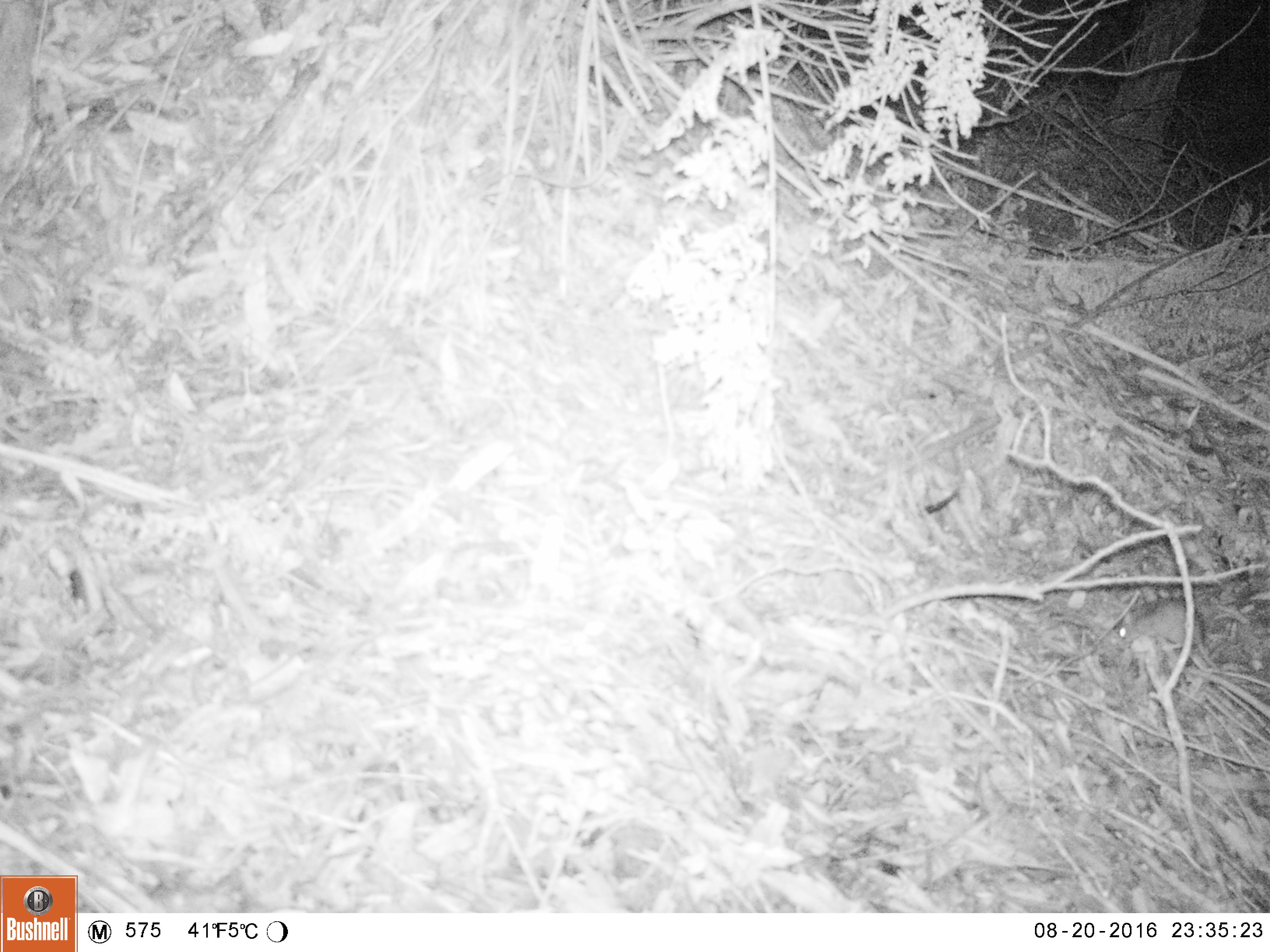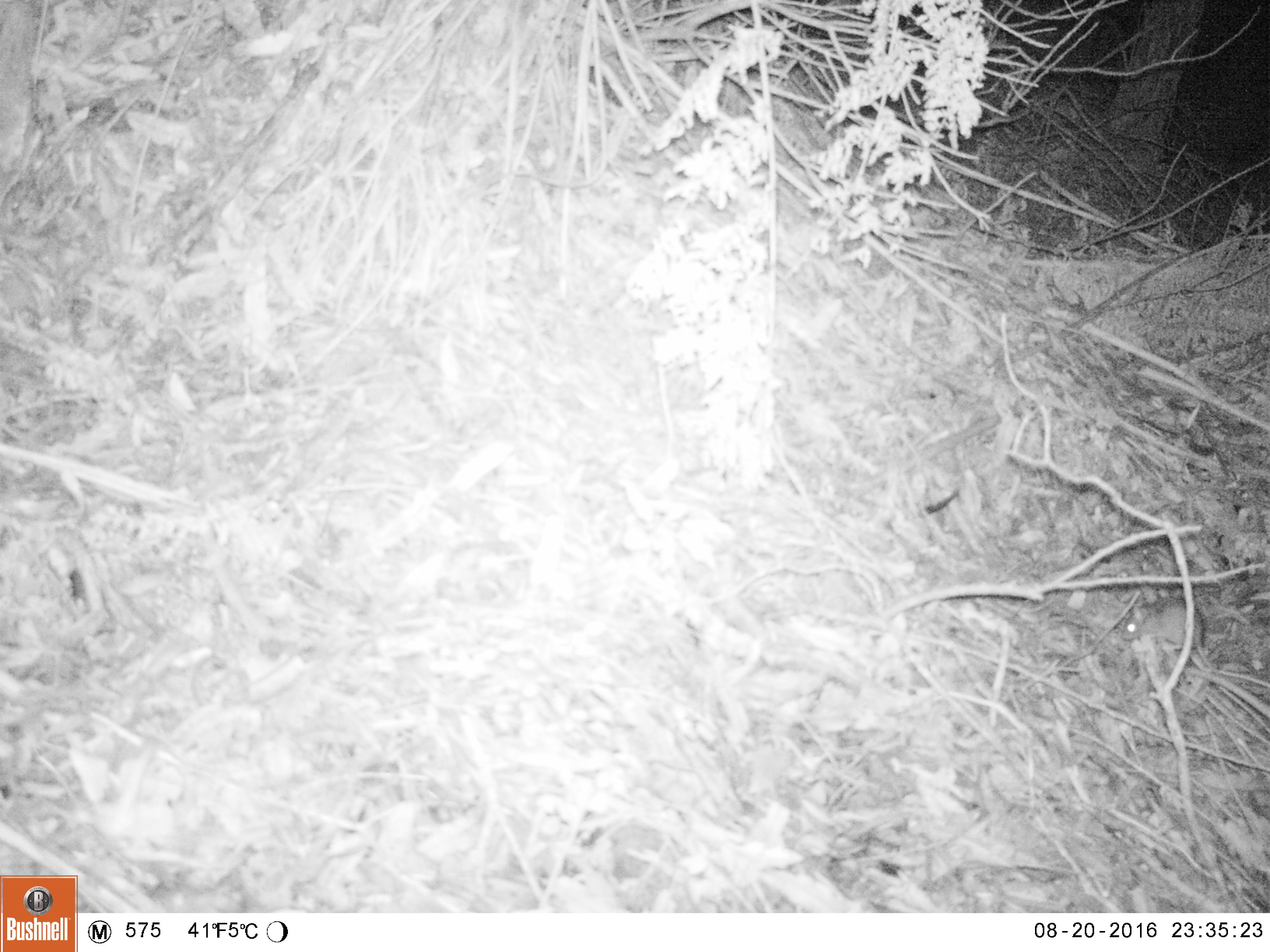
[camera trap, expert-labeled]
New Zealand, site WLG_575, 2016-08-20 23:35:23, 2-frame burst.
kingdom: Animalia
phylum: Chordata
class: Mammalia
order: Rodentia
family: Muridae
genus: Rattus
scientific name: Rattus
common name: rat